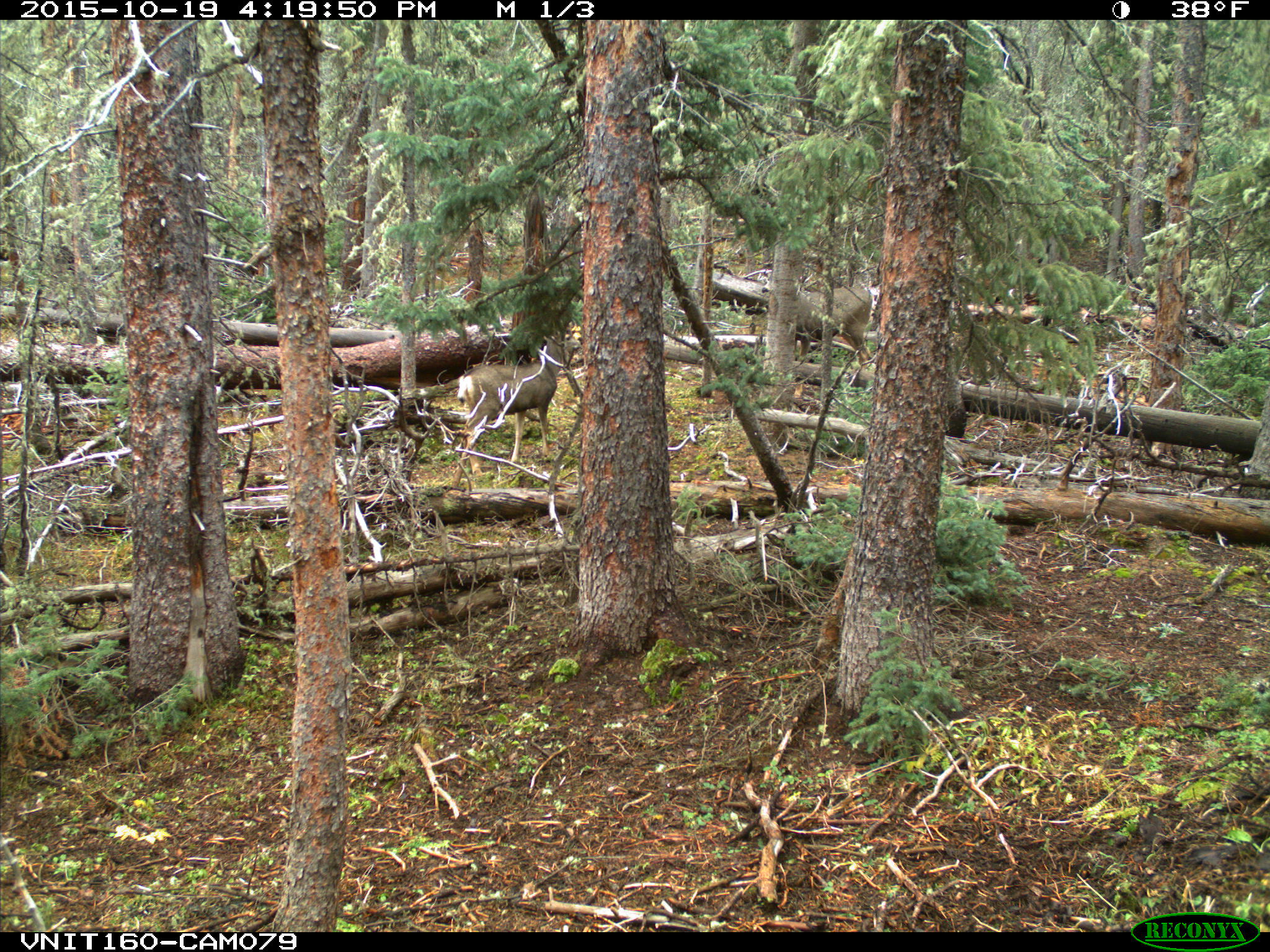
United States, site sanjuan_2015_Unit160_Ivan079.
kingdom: Animalia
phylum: Chordata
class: Mammalia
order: Artiodactyla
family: Cervidae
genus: Odocoileus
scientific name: Odocoileus hemionus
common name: mule deer